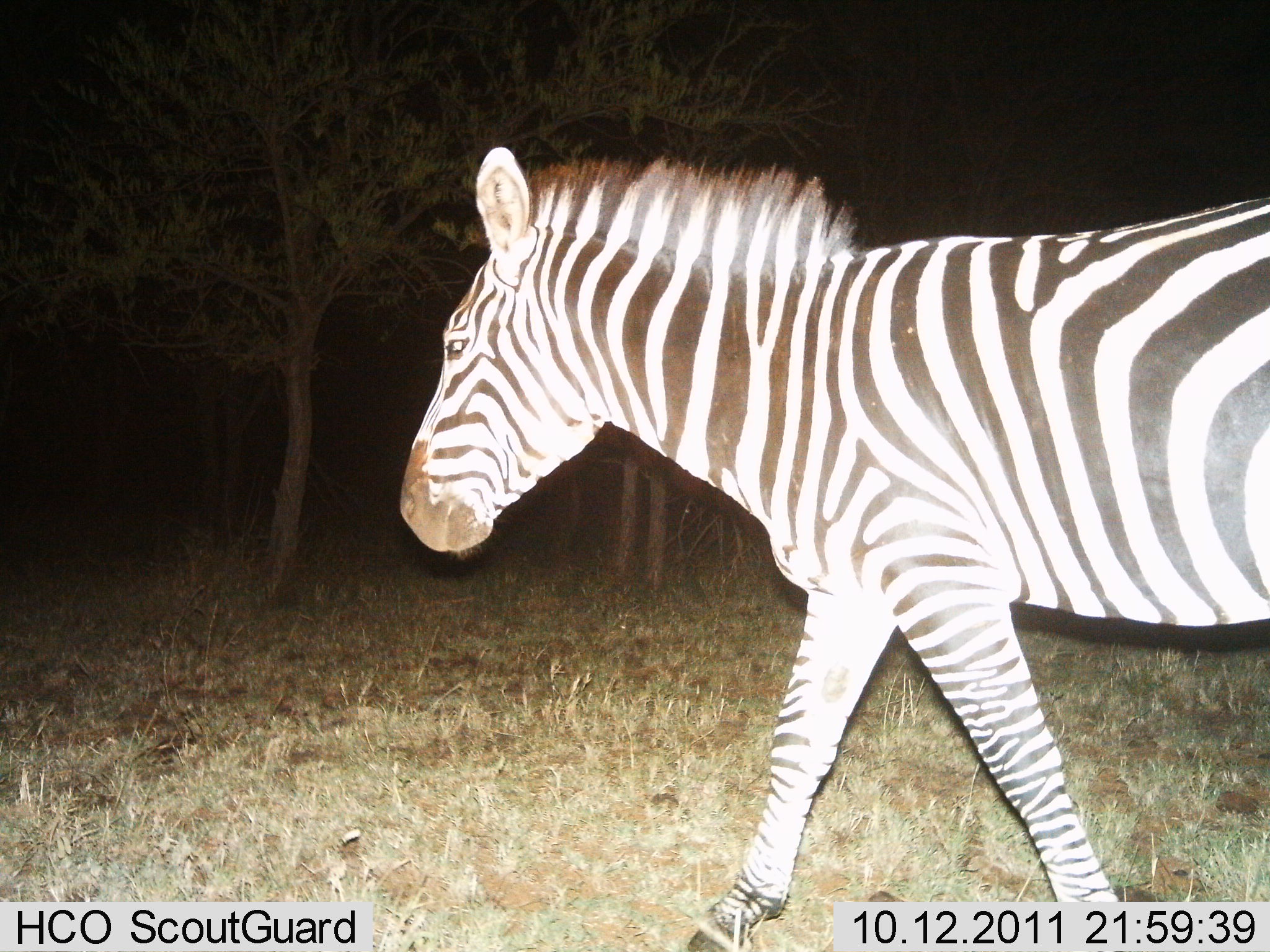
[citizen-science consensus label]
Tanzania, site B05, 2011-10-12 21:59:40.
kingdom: Animalia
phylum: Chordata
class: Mammalia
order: Perissodactyla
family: Equidae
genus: Equus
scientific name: Equus quagga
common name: plains zebra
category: zebra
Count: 1.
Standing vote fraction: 18%.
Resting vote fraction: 0%.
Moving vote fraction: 91%.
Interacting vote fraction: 0%.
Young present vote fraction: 0%.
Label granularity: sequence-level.